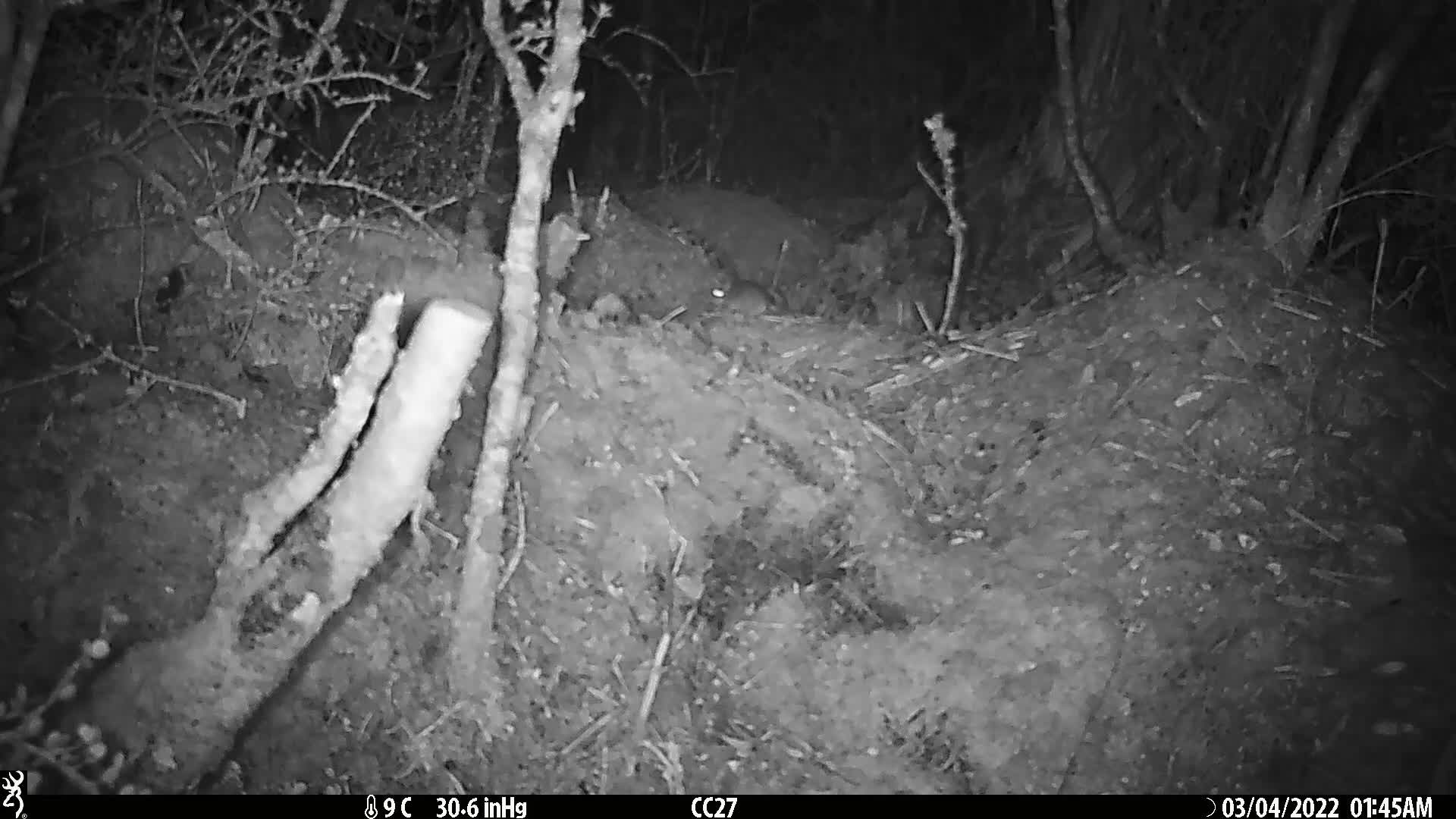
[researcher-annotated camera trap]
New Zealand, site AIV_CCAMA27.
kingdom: Animalia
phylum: Chordata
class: Mammalia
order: Rodentia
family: Muridae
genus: Mus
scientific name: Mus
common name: mouse